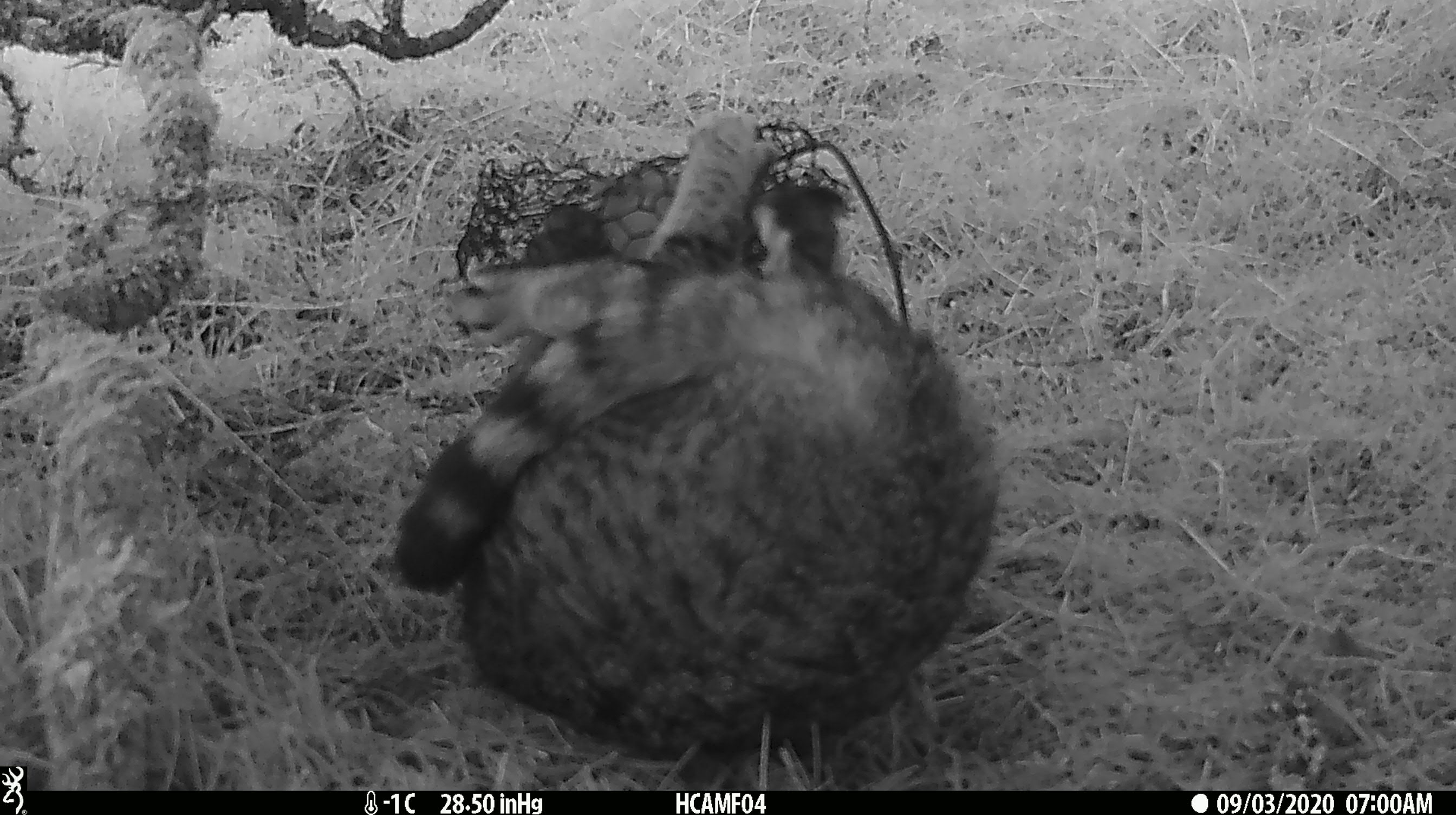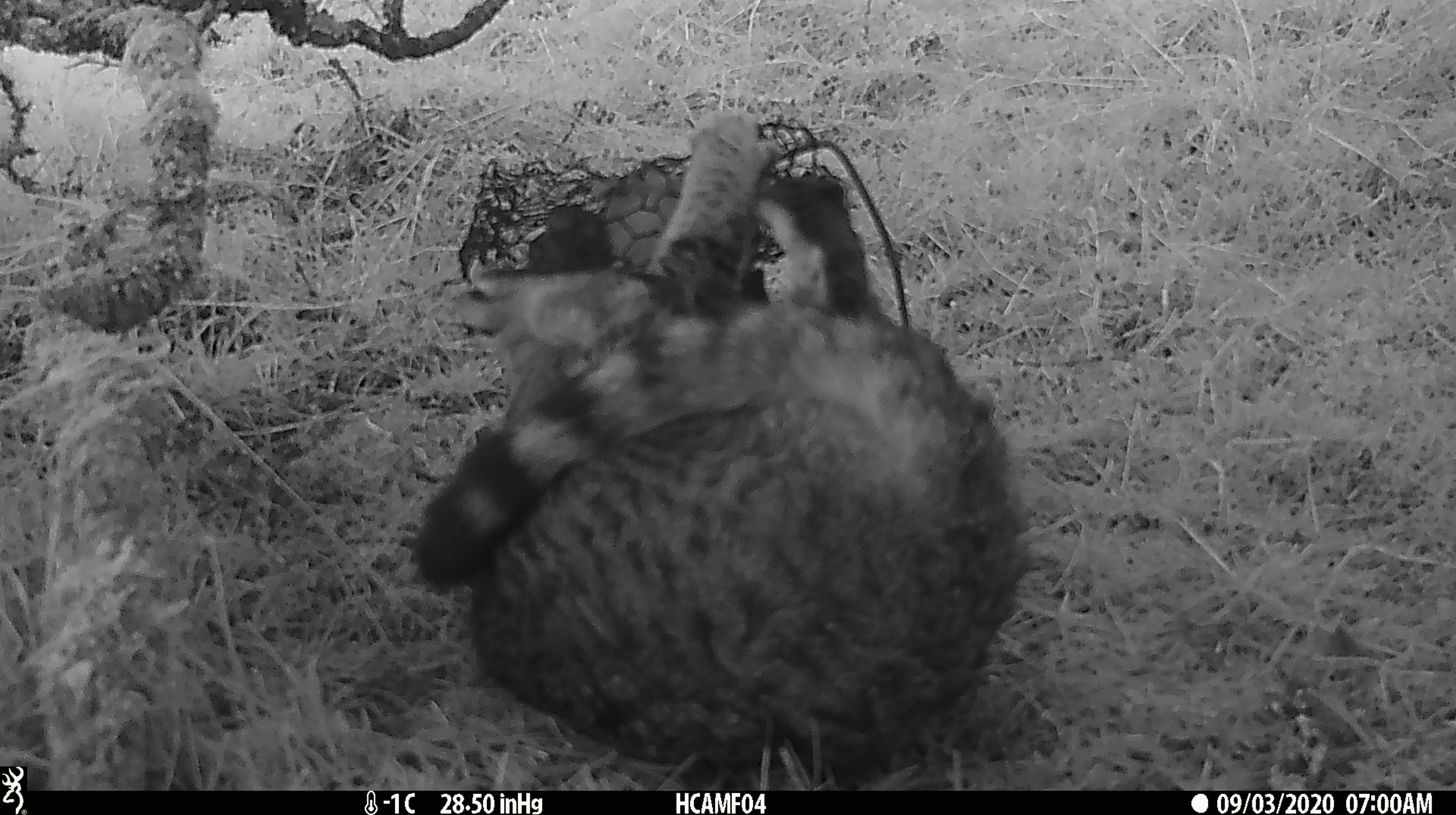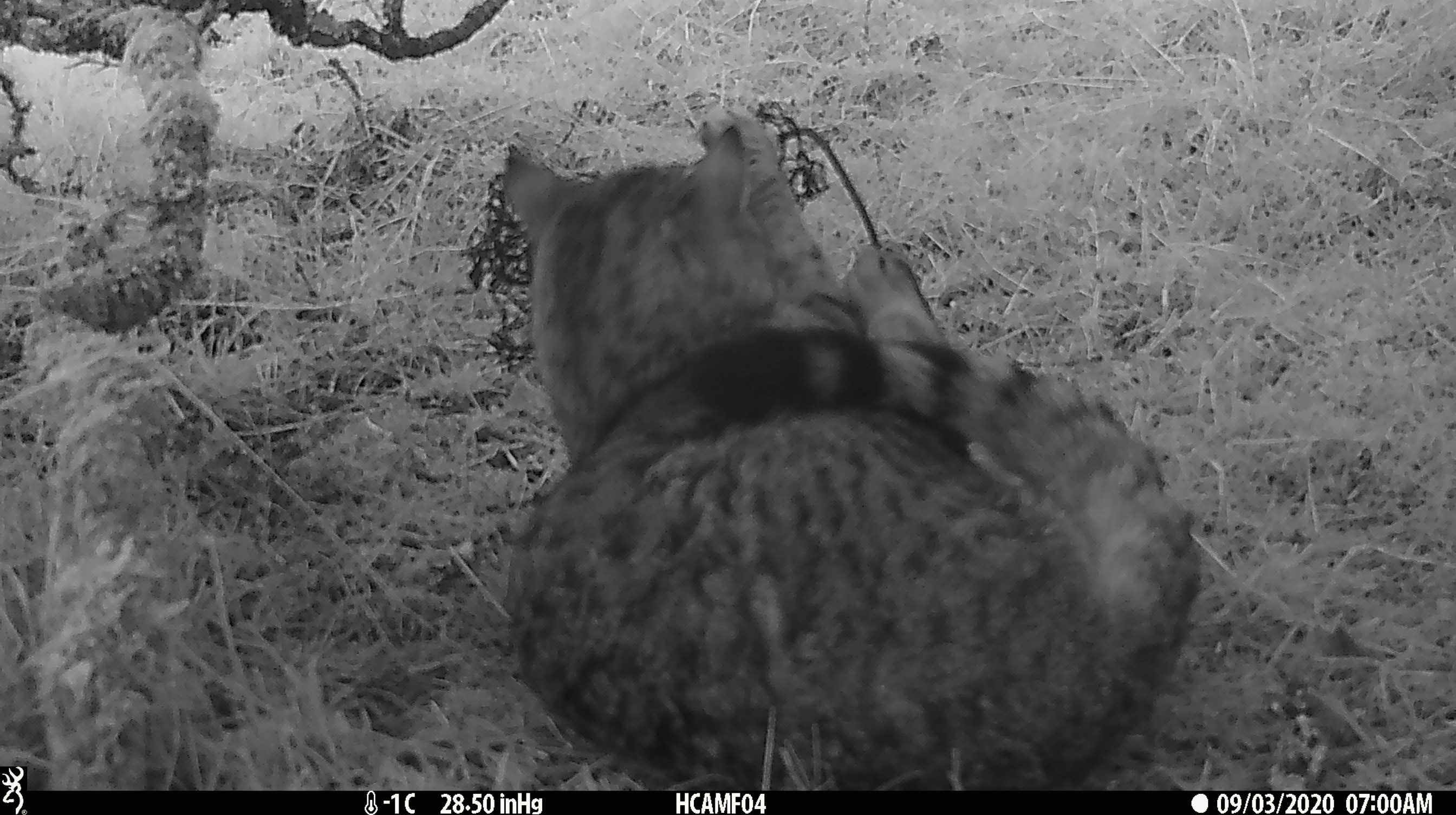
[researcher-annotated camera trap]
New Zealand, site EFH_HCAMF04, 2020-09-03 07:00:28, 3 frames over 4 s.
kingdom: Animalia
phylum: Chordata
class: Mammalia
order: Carnivora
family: Felidae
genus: Felis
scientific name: Felis catus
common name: domestic cat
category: cat